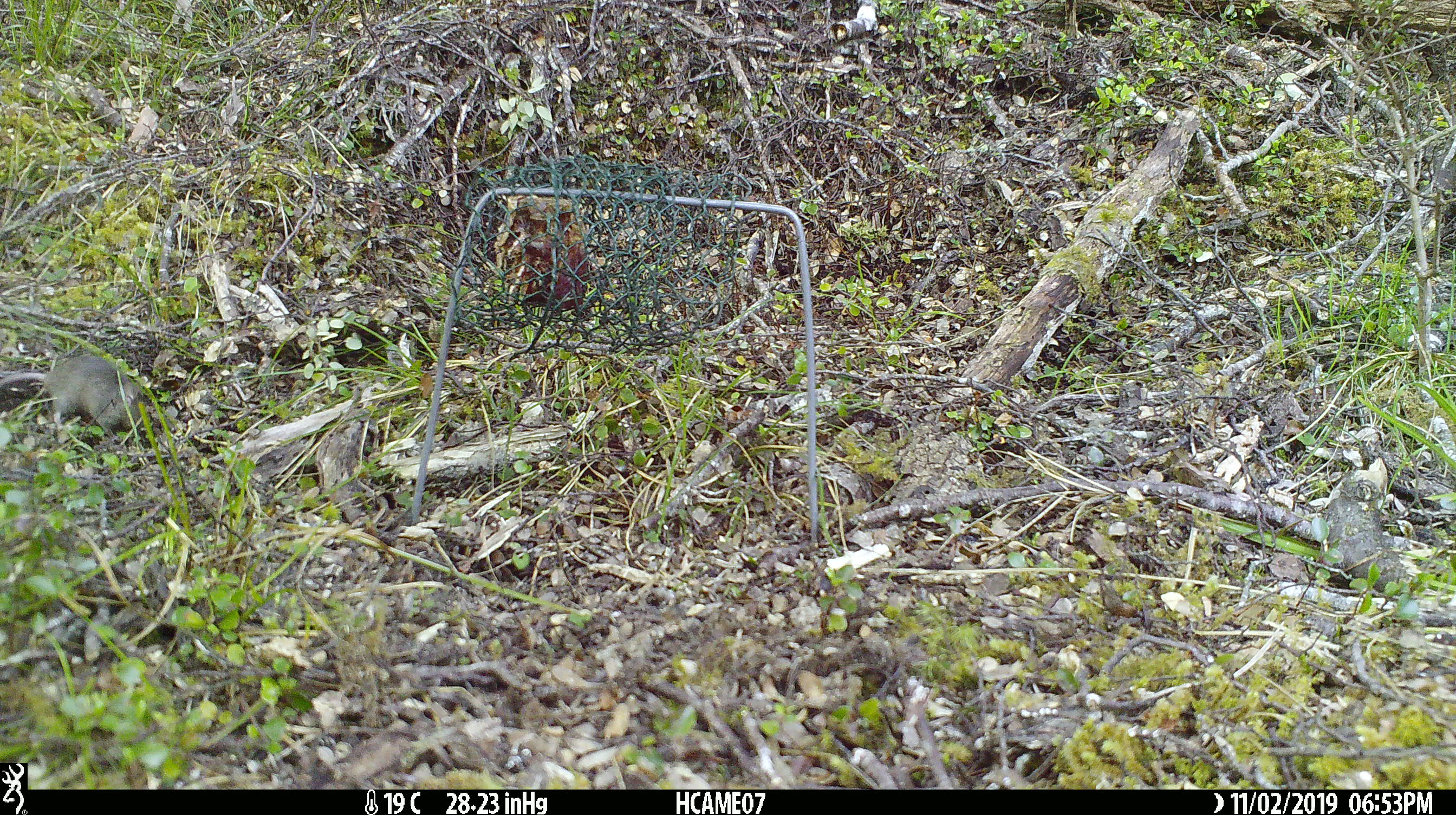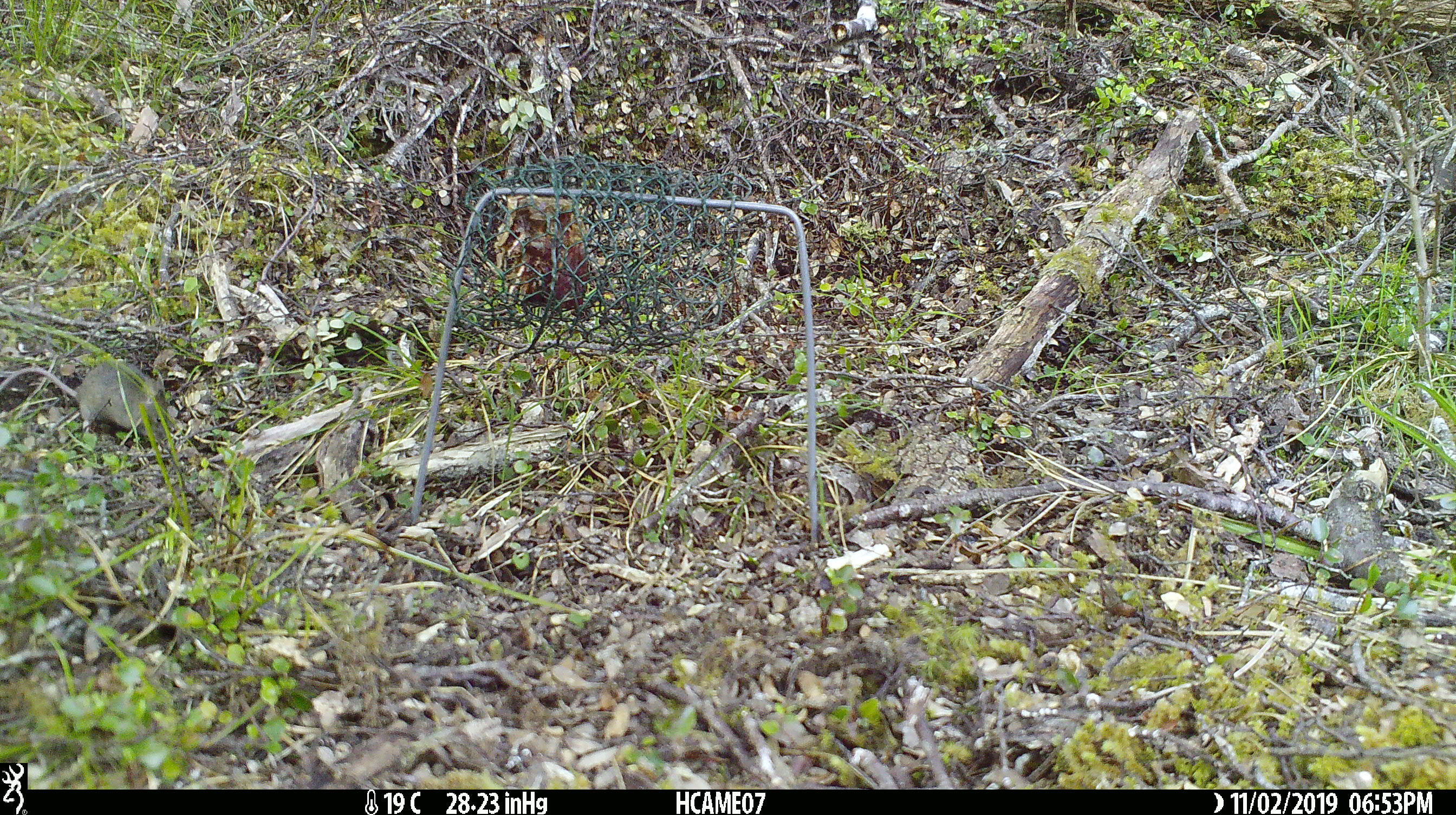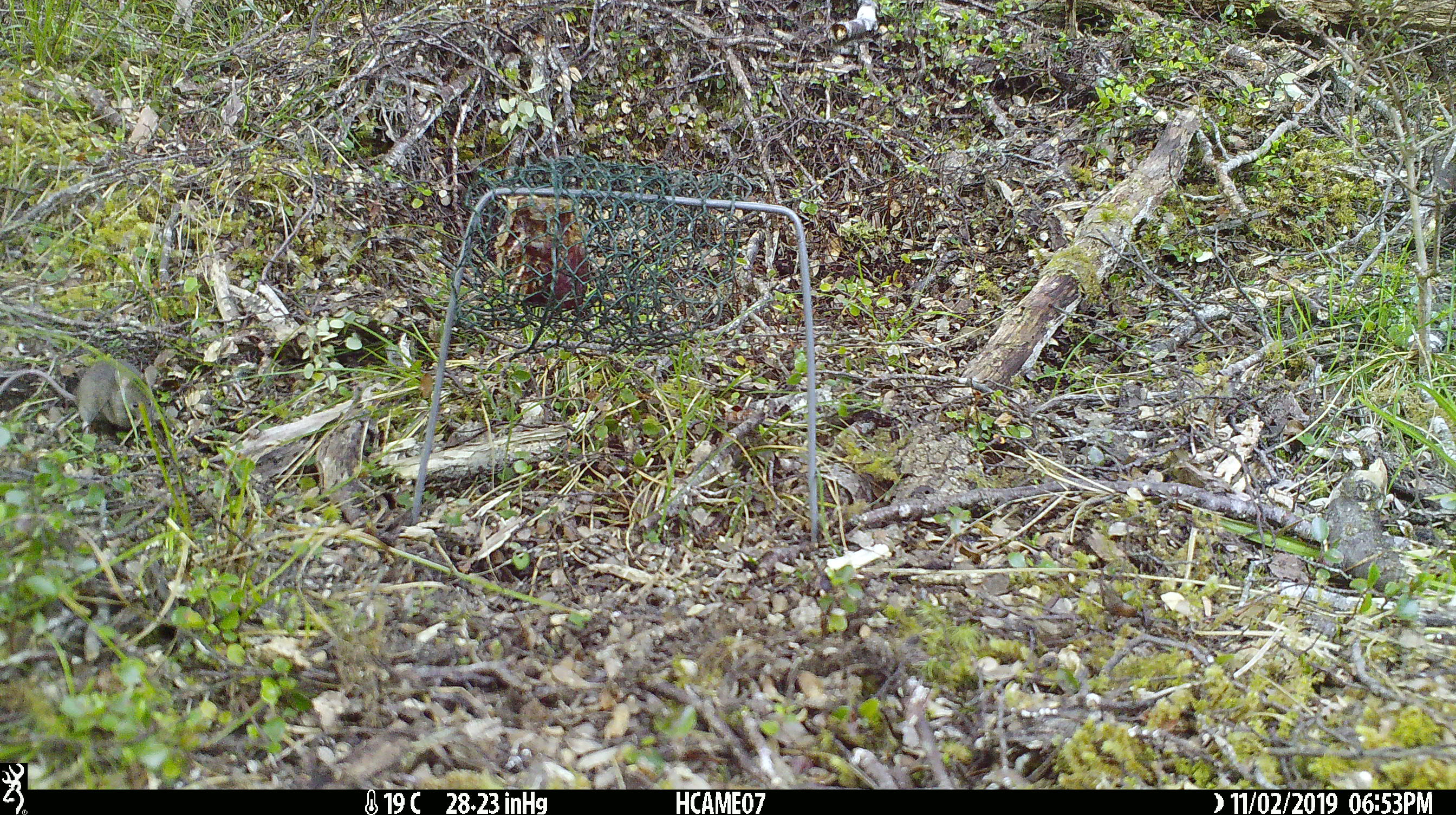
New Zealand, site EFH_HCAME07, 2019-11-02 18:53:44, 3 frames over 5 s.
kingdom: Animalia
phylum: Chordata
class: Mammalia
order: Rodentia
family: Muridae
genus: Mus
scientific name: Mus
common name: mouse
Mouse (Mus).